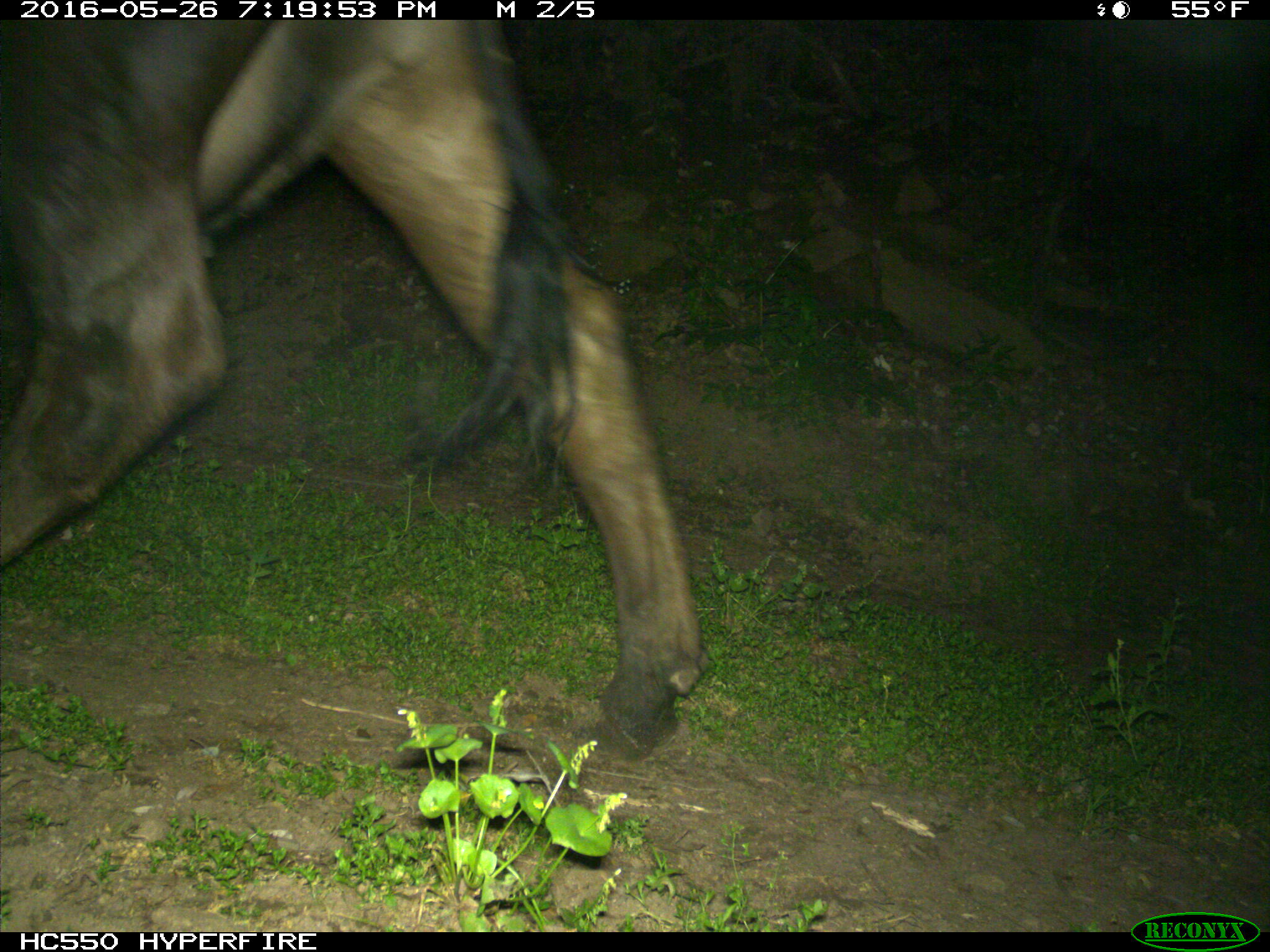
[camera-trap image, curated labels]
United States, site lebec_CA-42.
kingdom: Animalia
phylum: Chordata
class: Mammalia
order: Artiodactyla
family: Bovidae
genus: Bos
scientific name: Bos taurus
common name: domestic cow